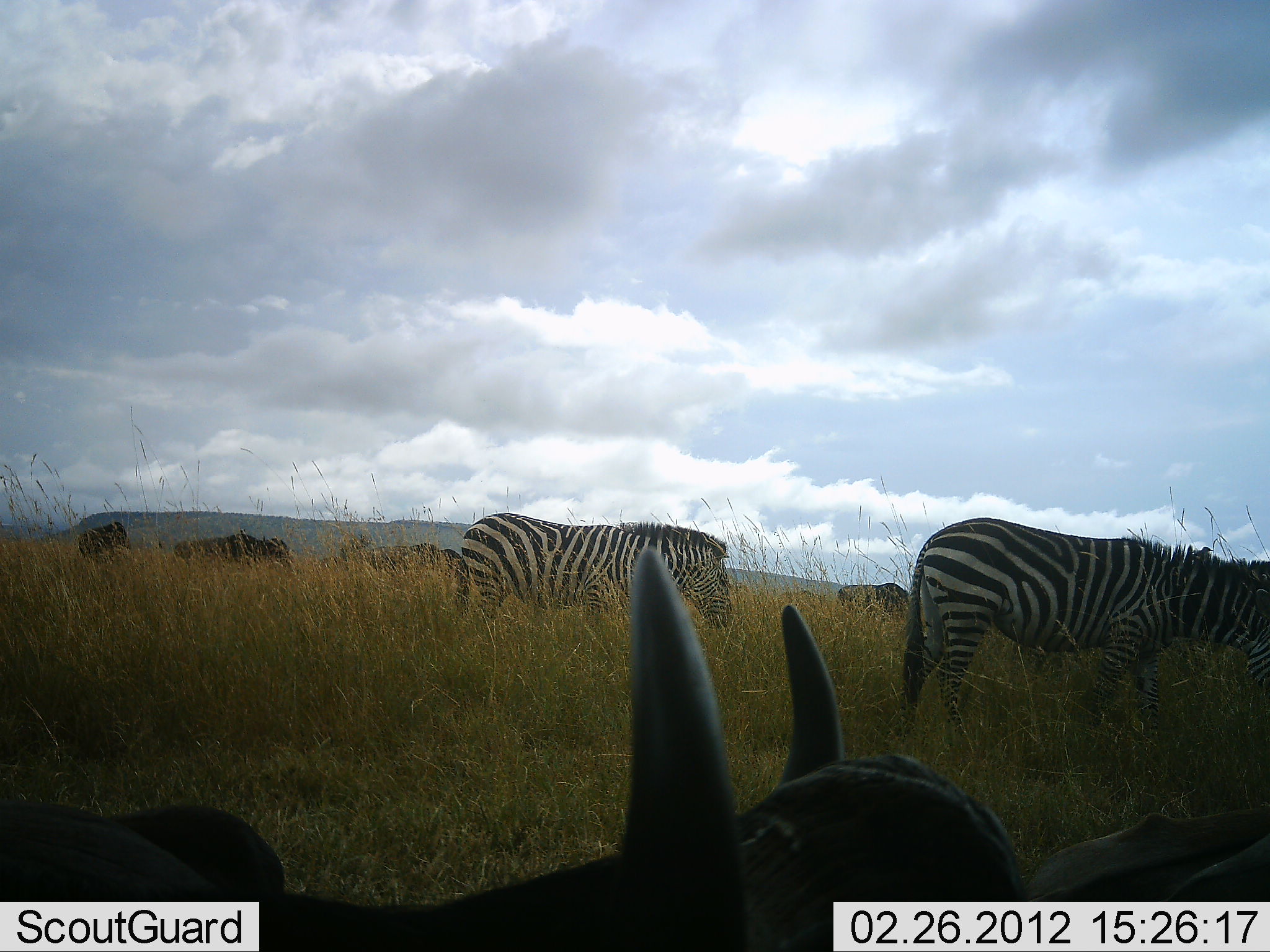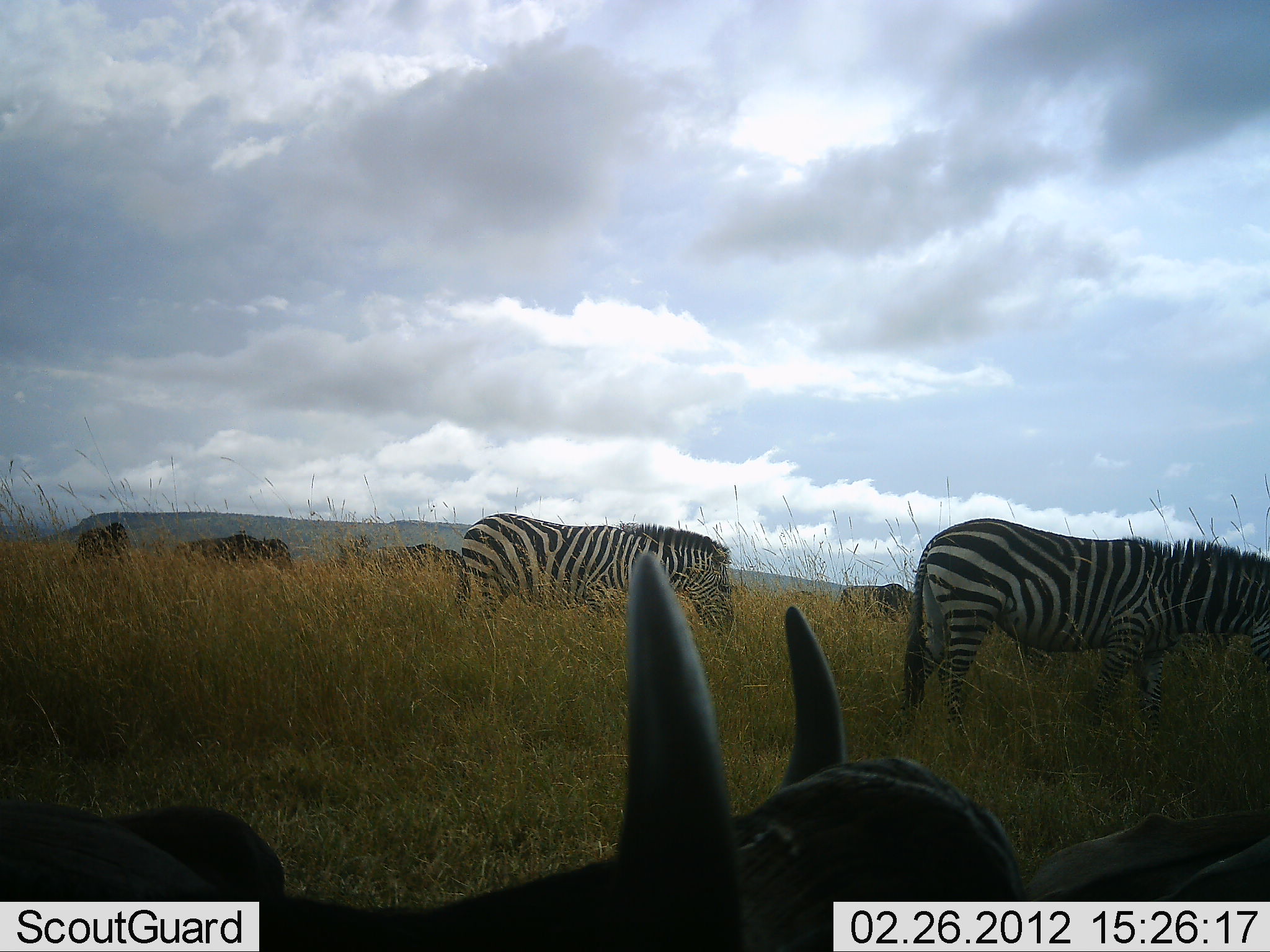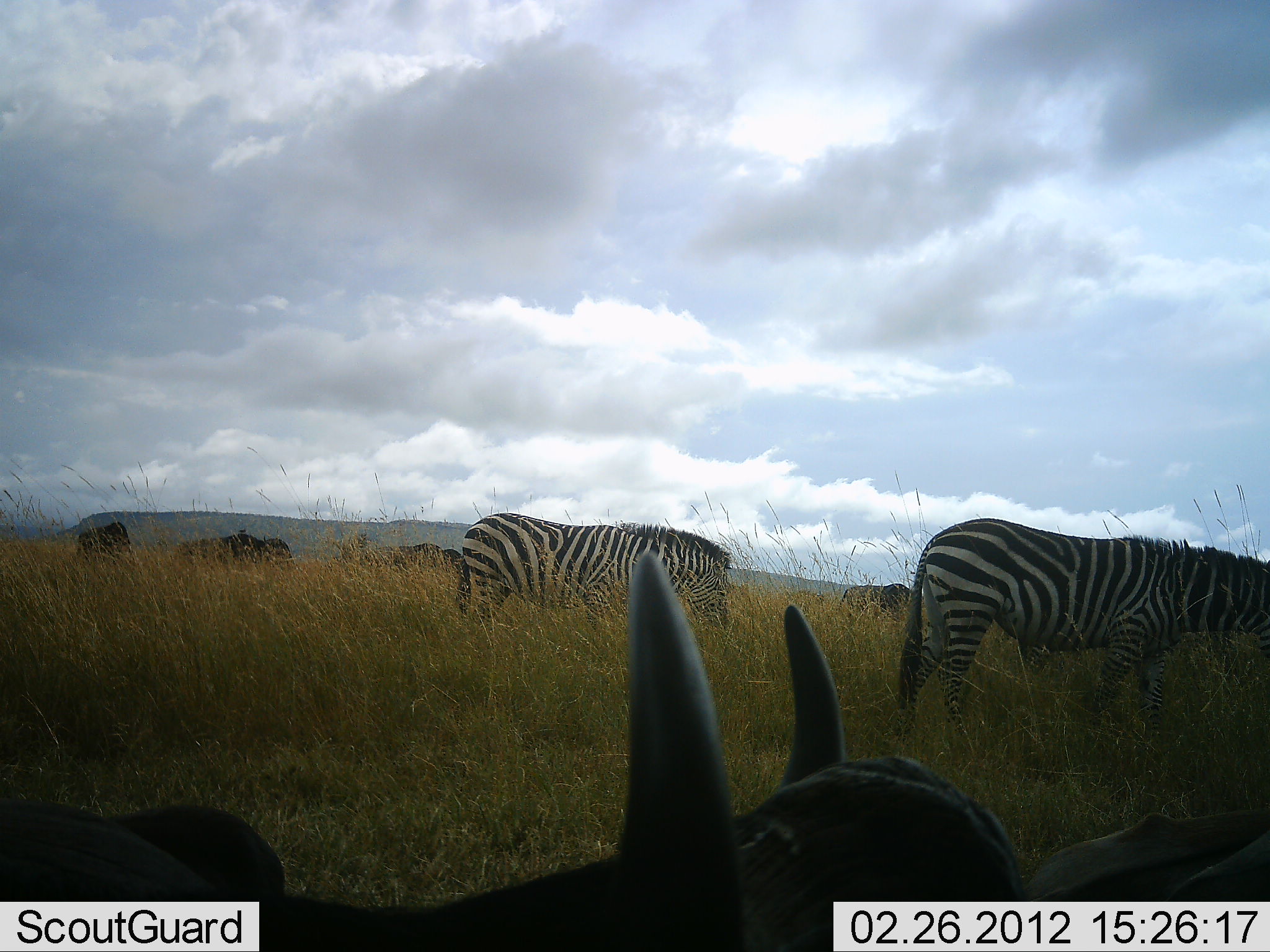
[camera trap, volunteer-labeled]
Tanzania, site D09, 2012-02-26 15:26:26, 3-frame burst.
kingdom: Animalia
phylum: Chordata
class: Mammalia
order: Artiodactyla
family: Bovidae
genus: Connochaetes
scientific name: Connochaetes taurinus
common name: blue wildebeest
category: wildebeest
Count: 5.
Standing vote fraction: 43%.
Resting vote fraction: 78%.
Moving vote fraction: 0%.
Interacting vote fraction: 0%.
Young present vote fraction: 0%.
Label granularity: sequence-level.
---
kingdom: Animalia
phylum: Chordata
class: Mammalia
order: Perissodactyla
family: Equidae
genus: Equus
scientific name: Equus quagga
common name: plains zebra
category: zebra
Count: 2.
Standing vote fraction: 24%.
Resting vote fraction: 3%.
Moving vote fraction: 14%.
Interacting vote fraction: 0%.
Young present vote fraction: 0%.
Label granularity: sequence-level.